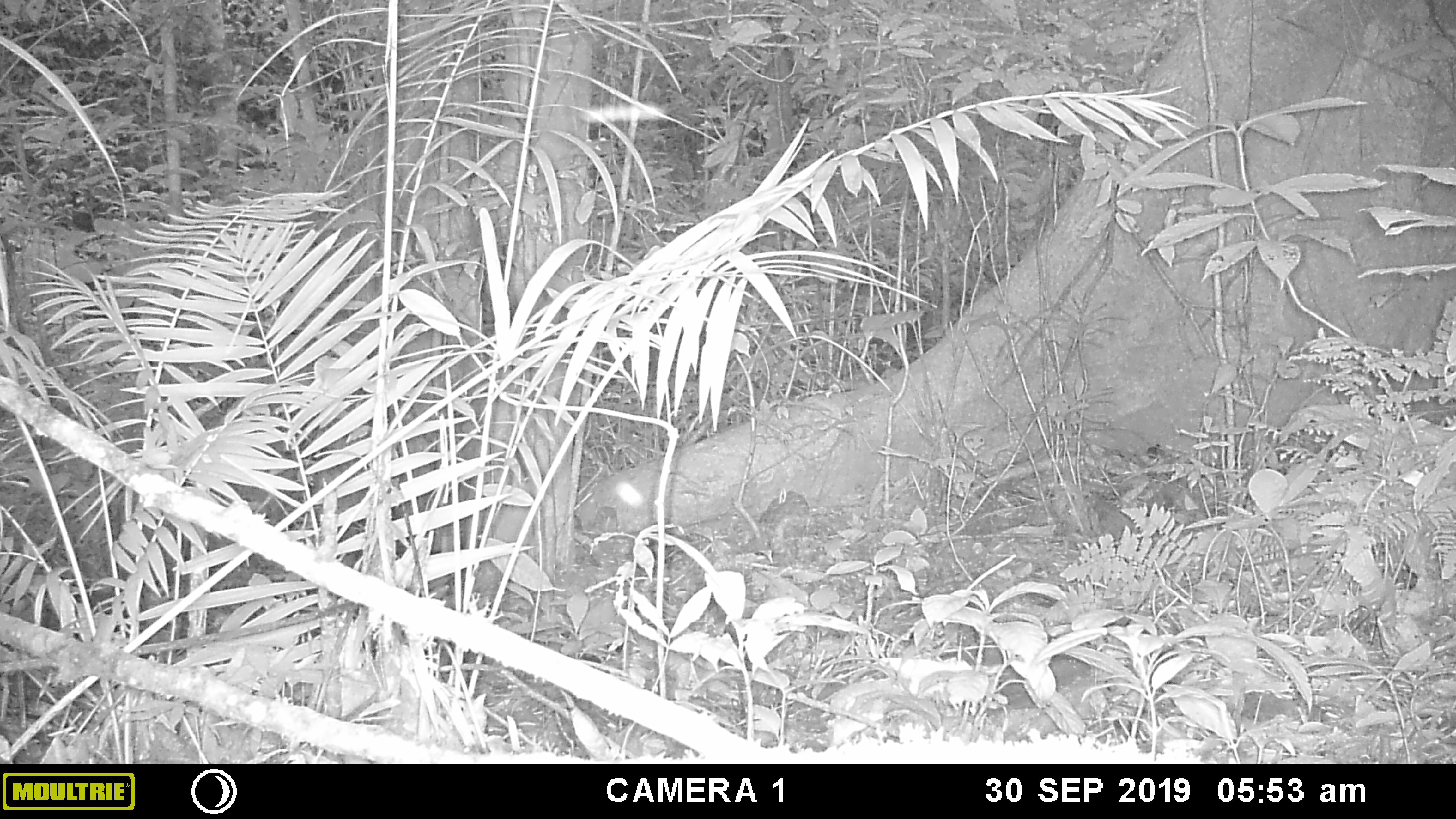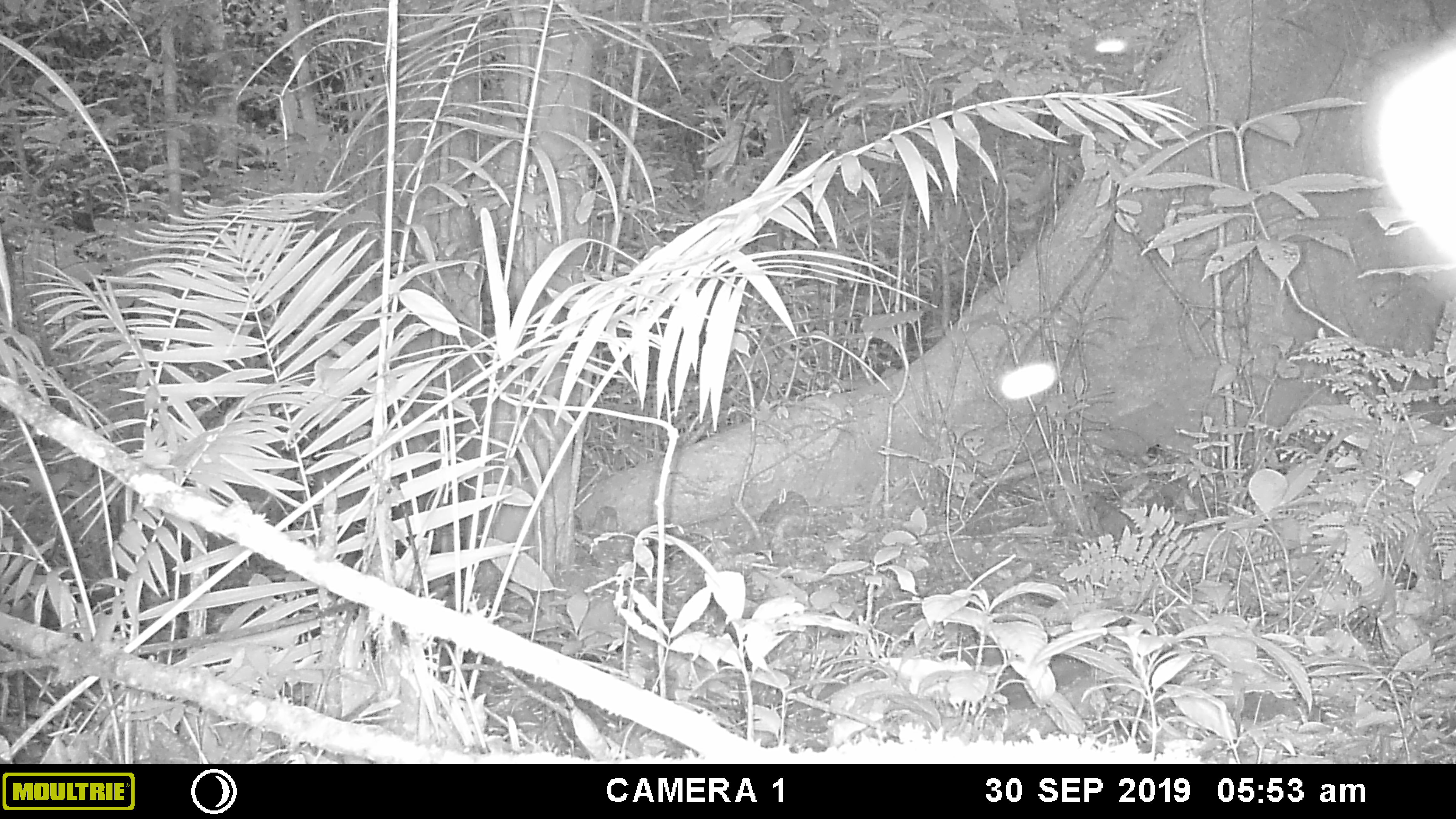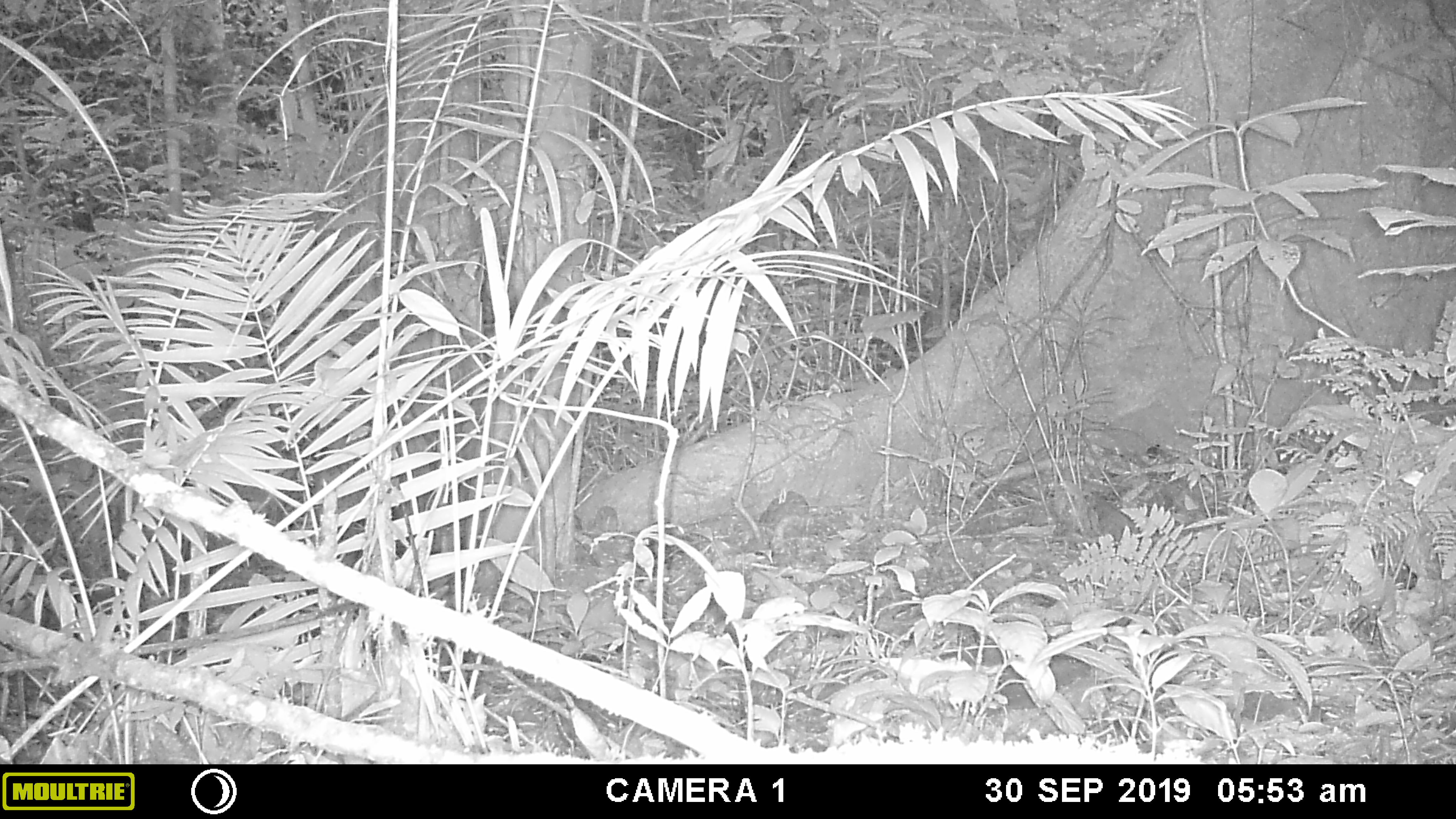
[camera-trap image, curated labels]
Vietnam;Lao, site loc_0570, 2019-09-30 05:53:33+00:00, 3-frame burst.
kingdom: Animalia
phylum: Arthropoda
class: Insecta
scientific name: Insecta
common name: insect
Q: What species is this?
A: Insect (Insecta).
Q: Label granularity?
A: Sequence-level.